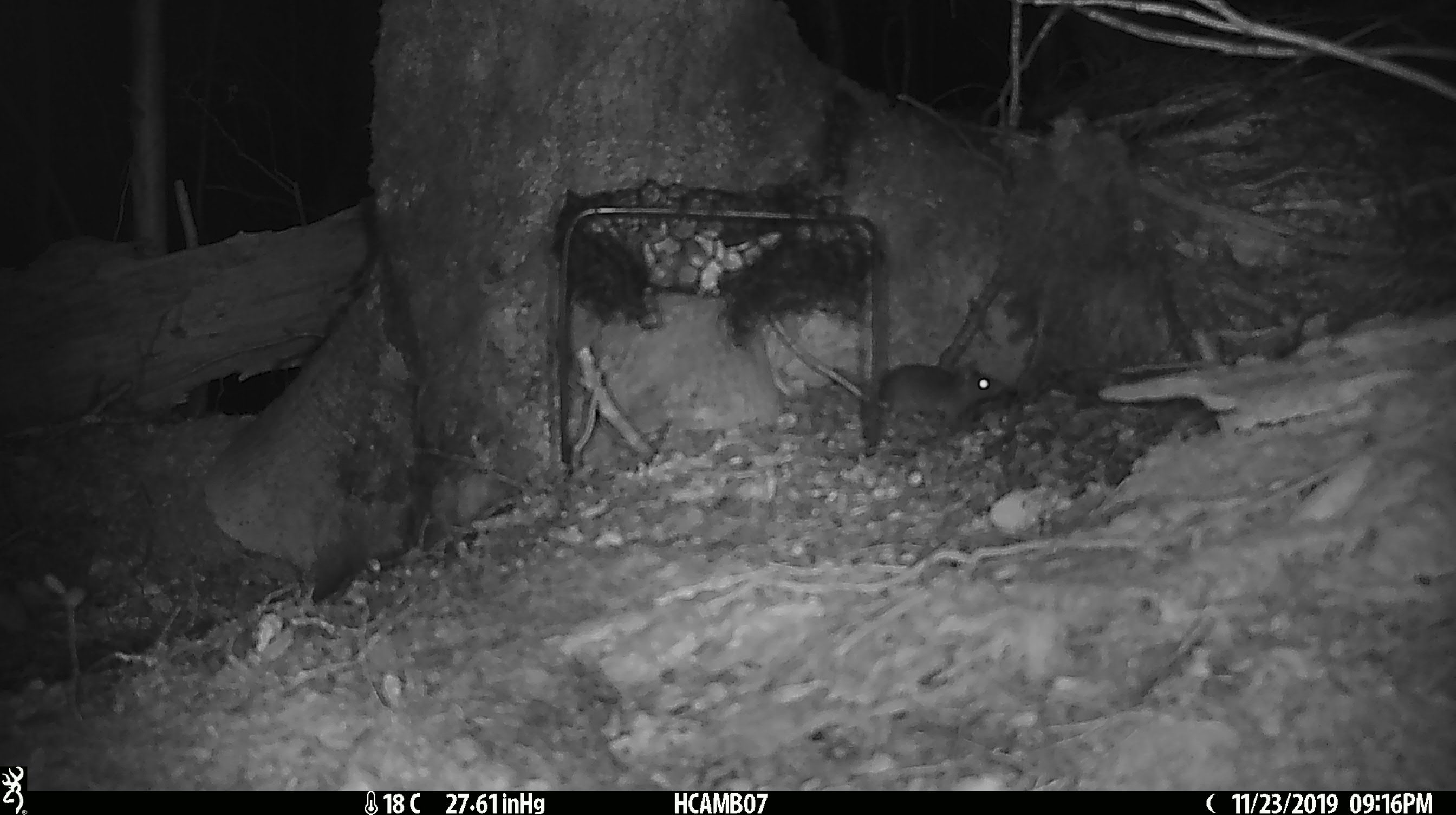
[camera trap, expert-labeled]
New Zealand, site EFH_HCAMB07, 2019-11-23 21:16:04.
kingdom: Animalia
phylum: Chordata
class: Mammalia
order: Rodentia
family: Muridae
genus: Mus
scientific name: Mus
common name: mouse